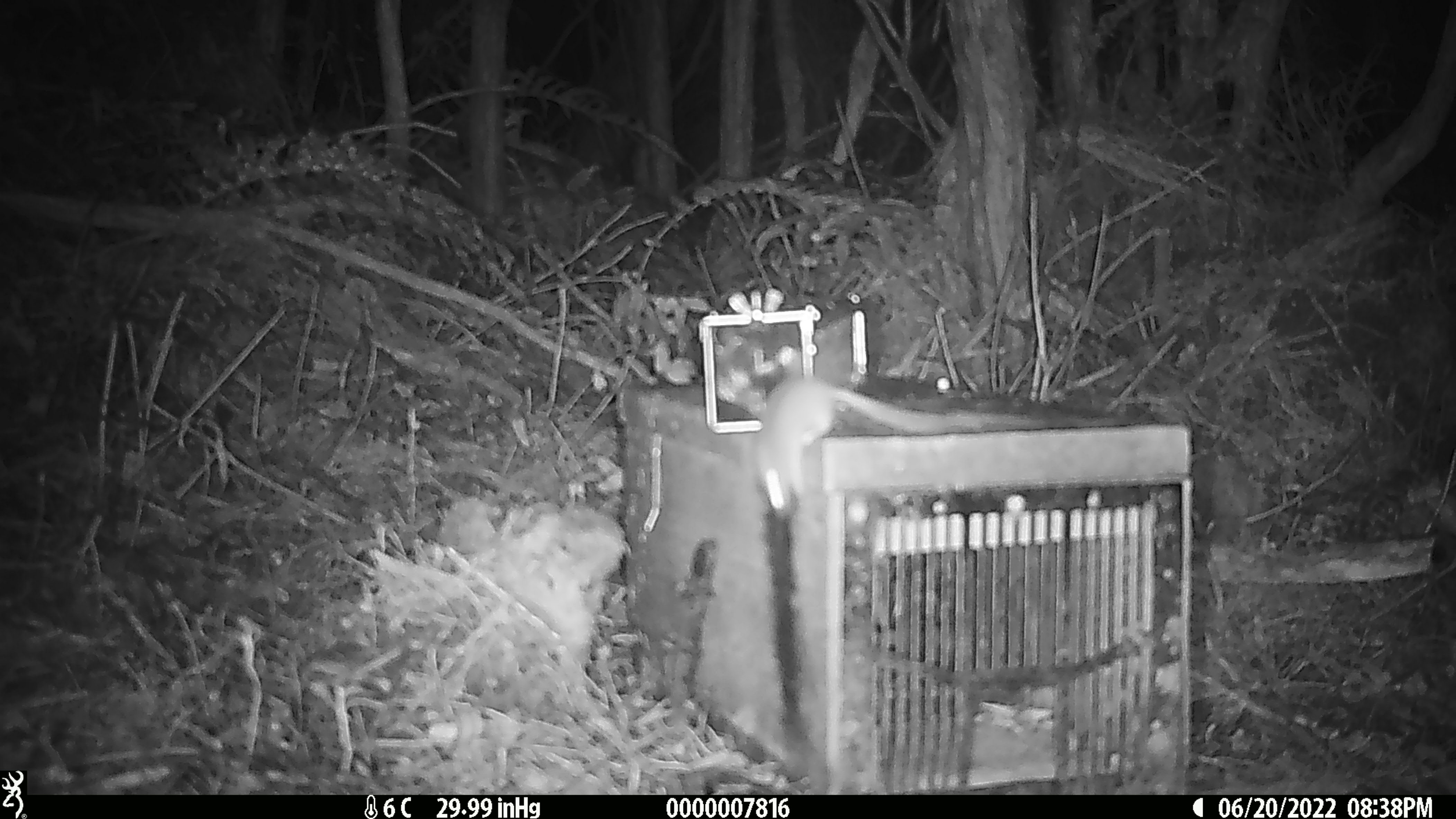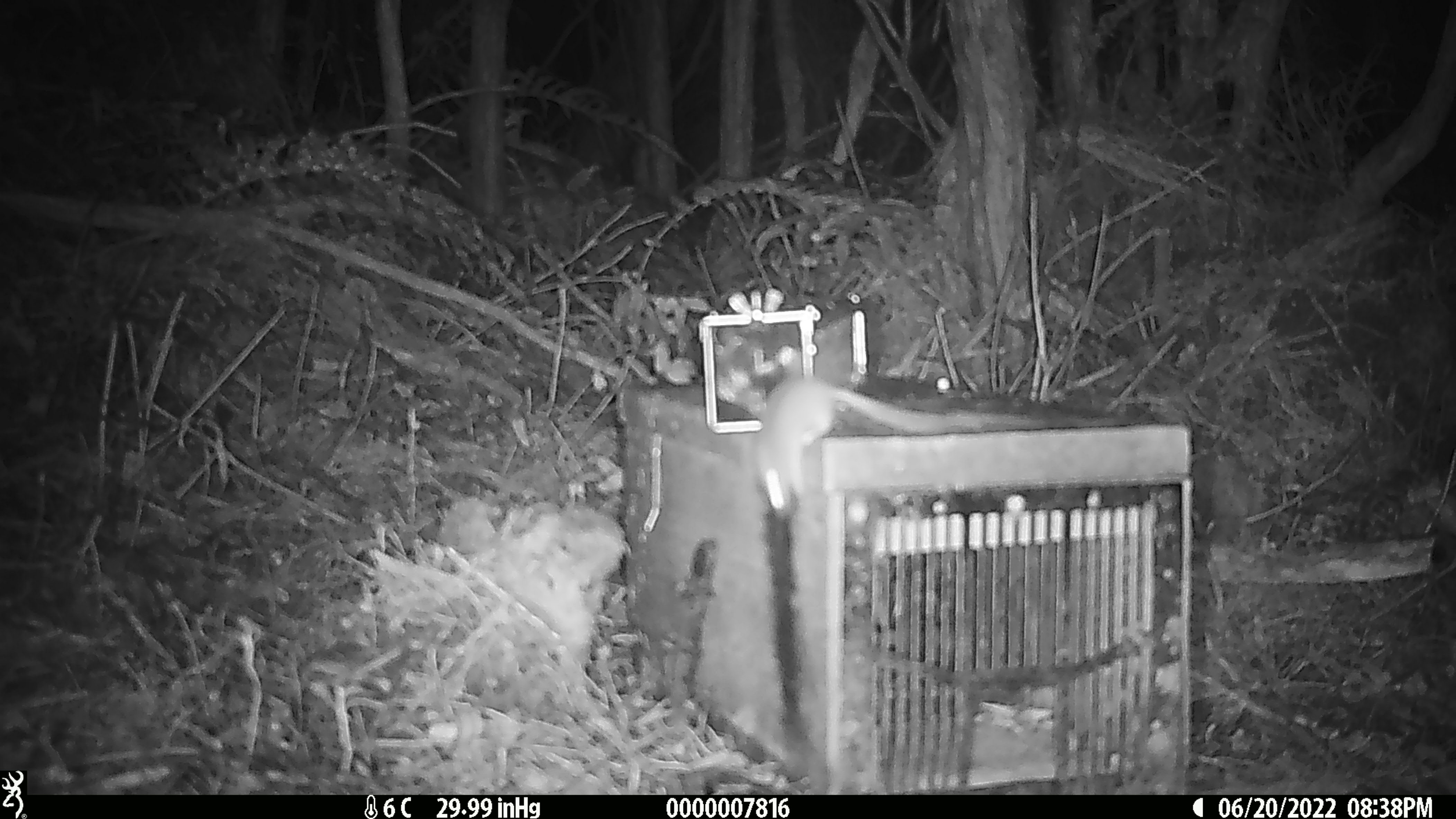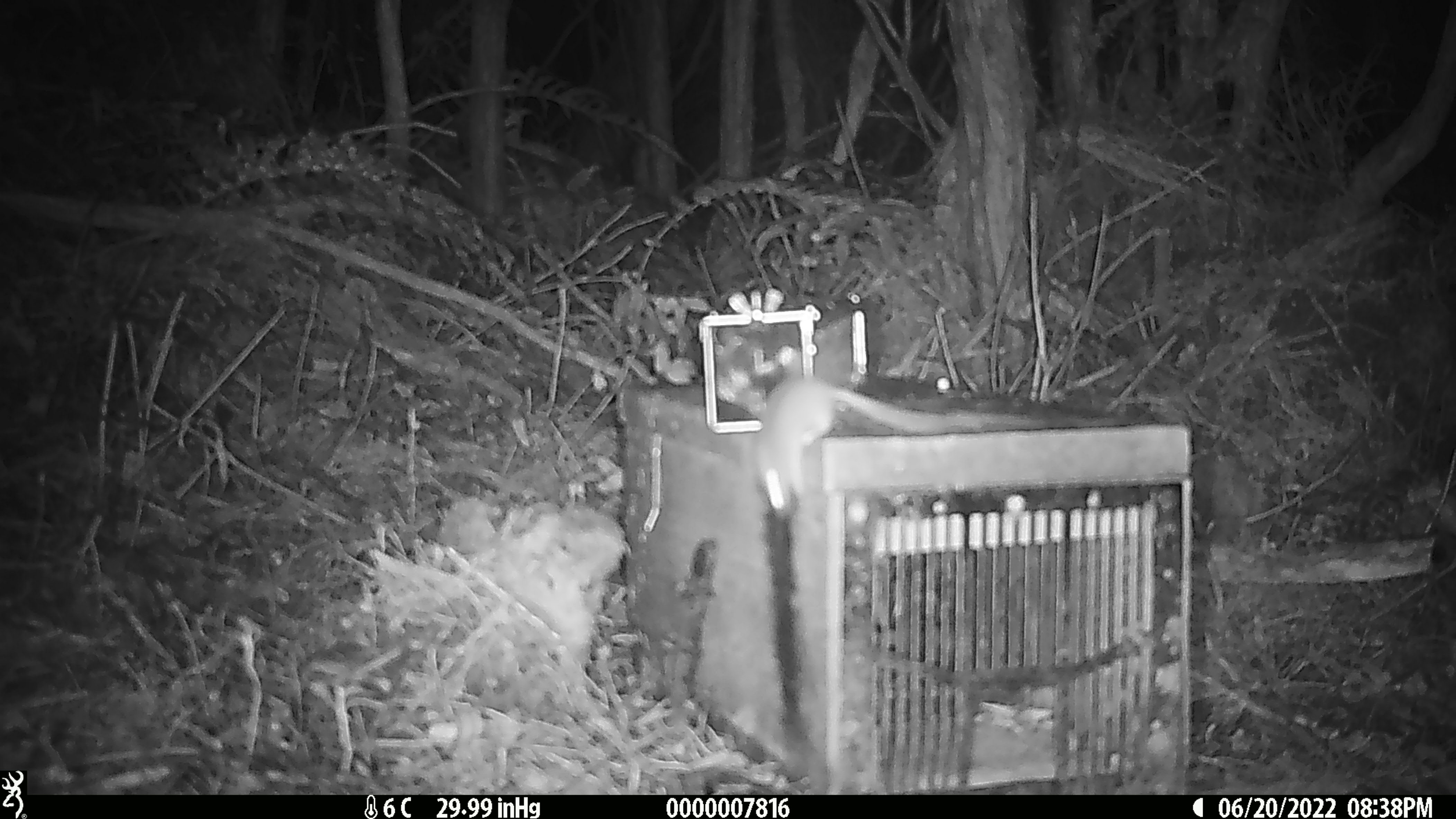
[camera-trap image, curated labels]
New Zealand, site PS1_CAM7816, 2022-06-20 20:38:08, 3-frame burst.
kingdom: Animalia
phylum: Chordata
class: Mammalia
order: Rodentia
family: Muridae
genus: Mus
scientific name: Mus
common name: mouse